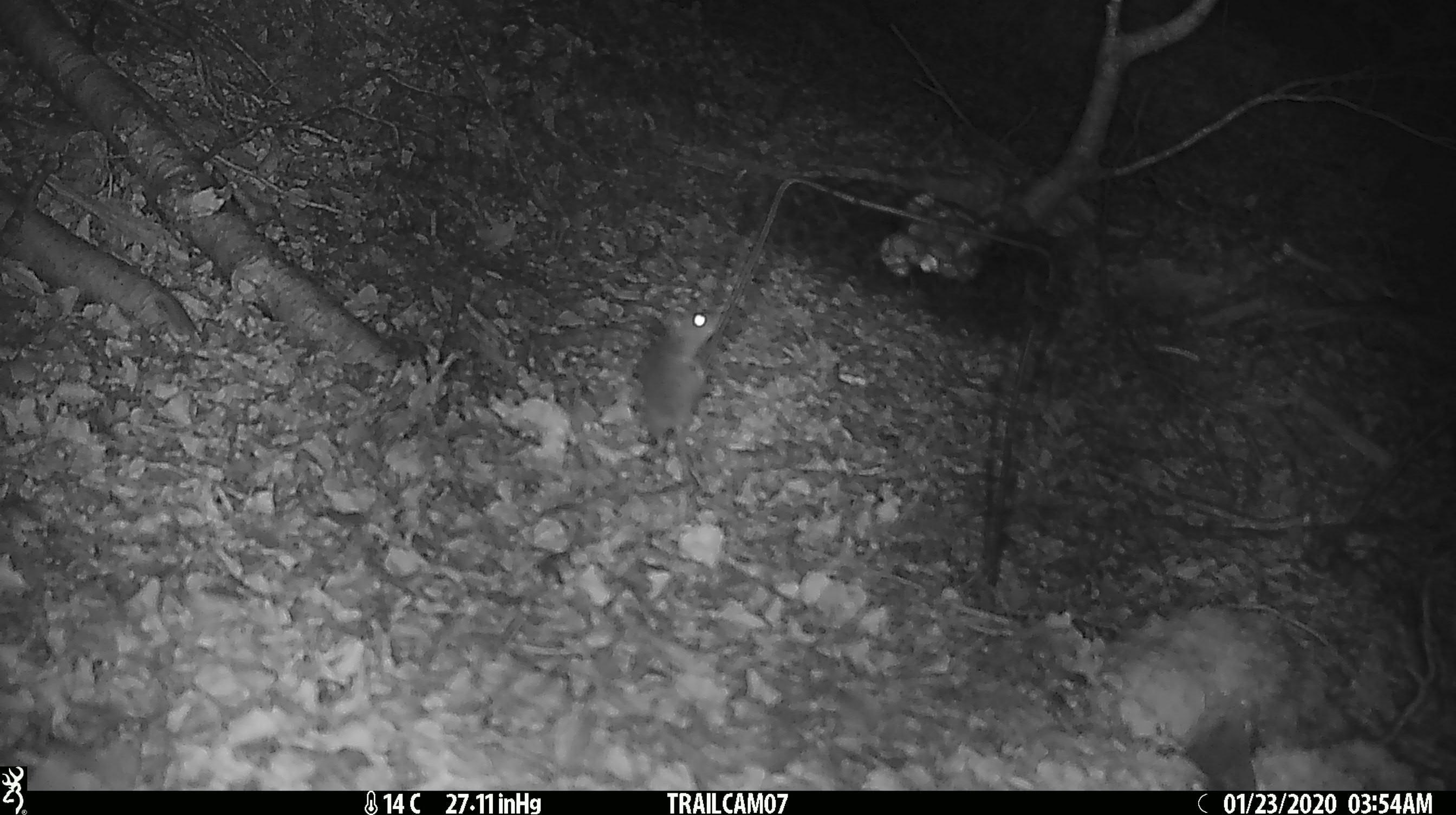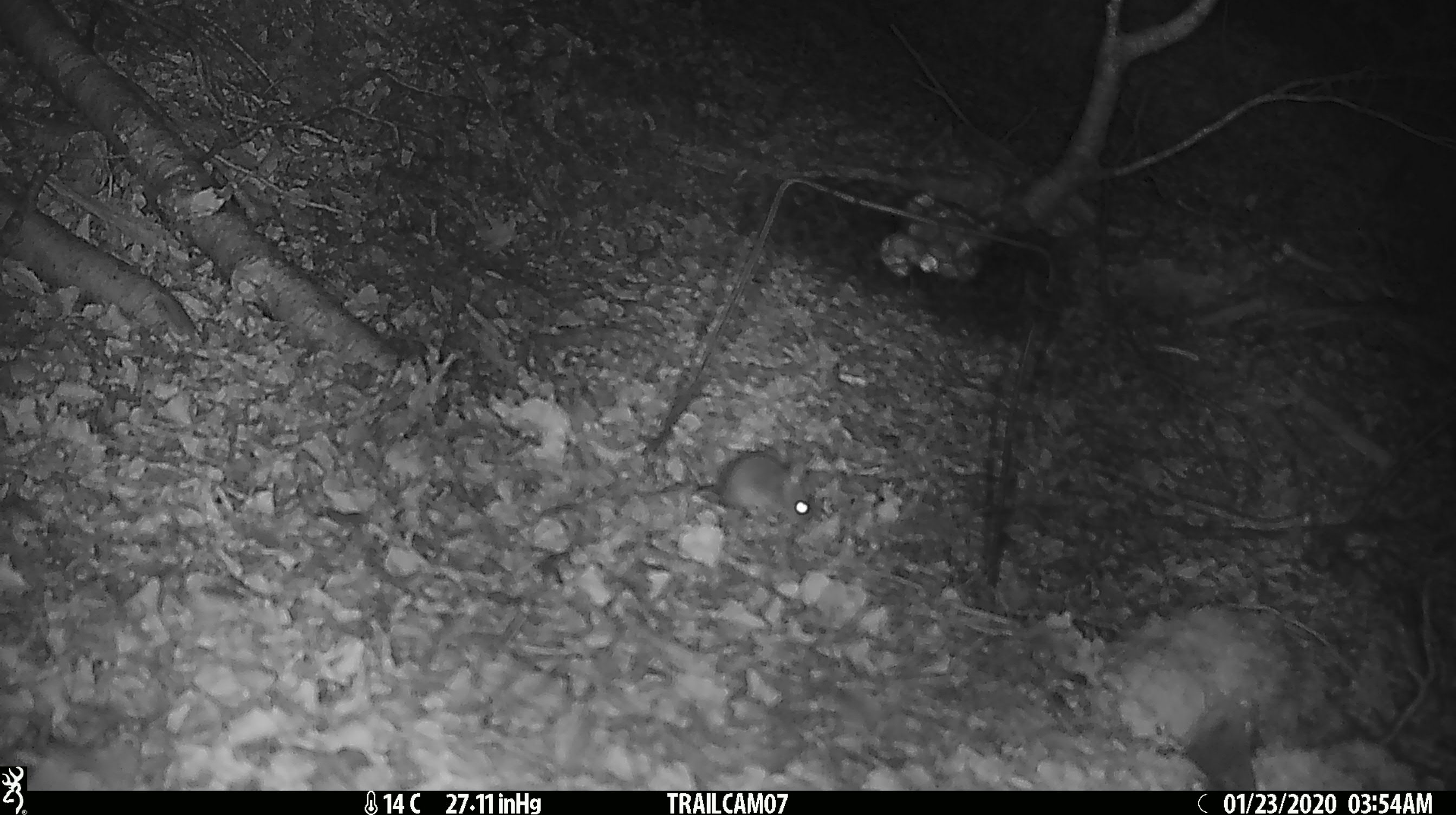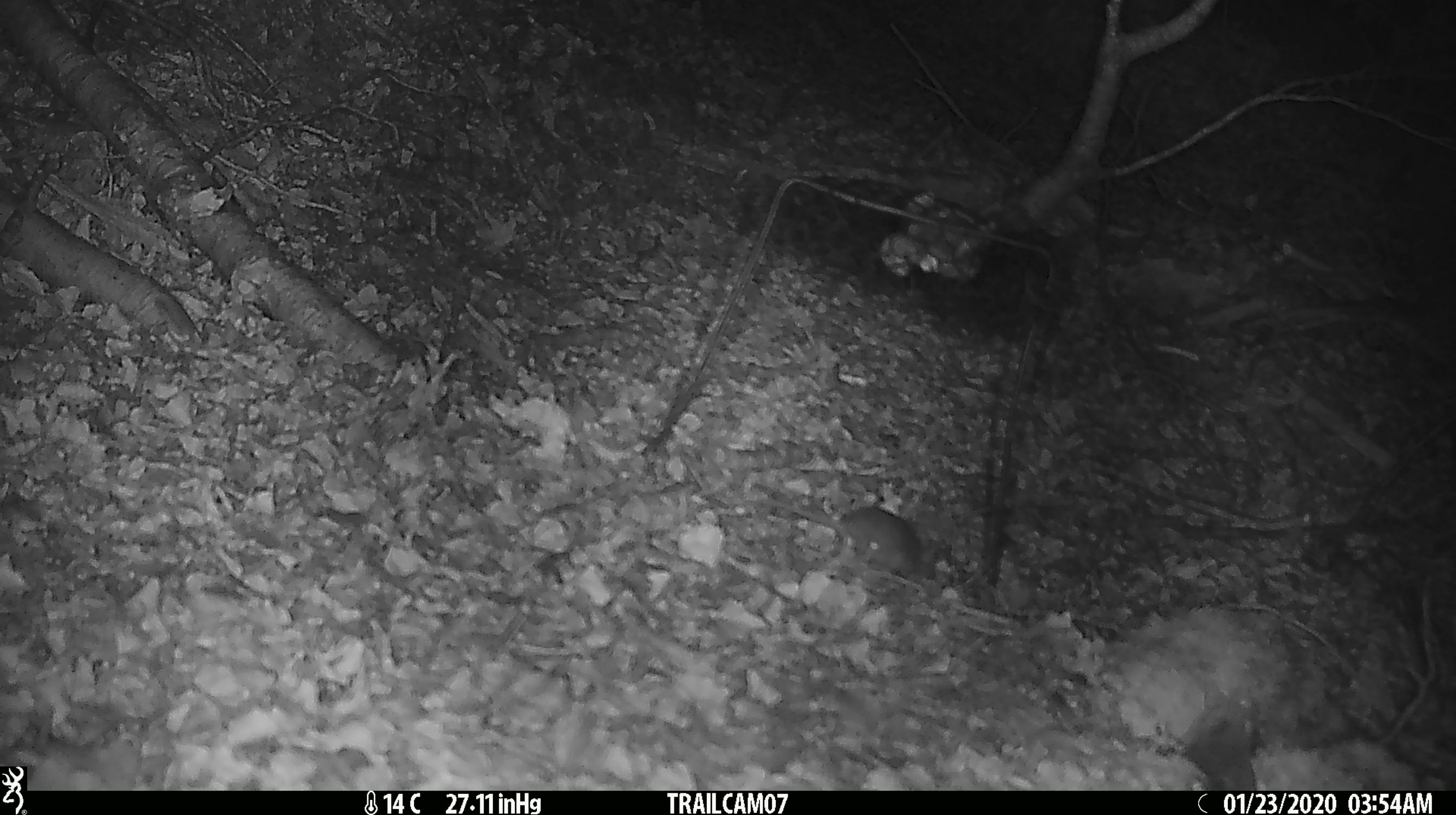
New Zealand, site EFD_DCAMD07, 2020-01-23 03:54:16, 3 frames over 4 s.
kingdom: Animalia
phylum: Chordata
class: Mammalia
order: Rodentia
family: Muridae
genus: Mus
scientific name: Mus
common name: mouse